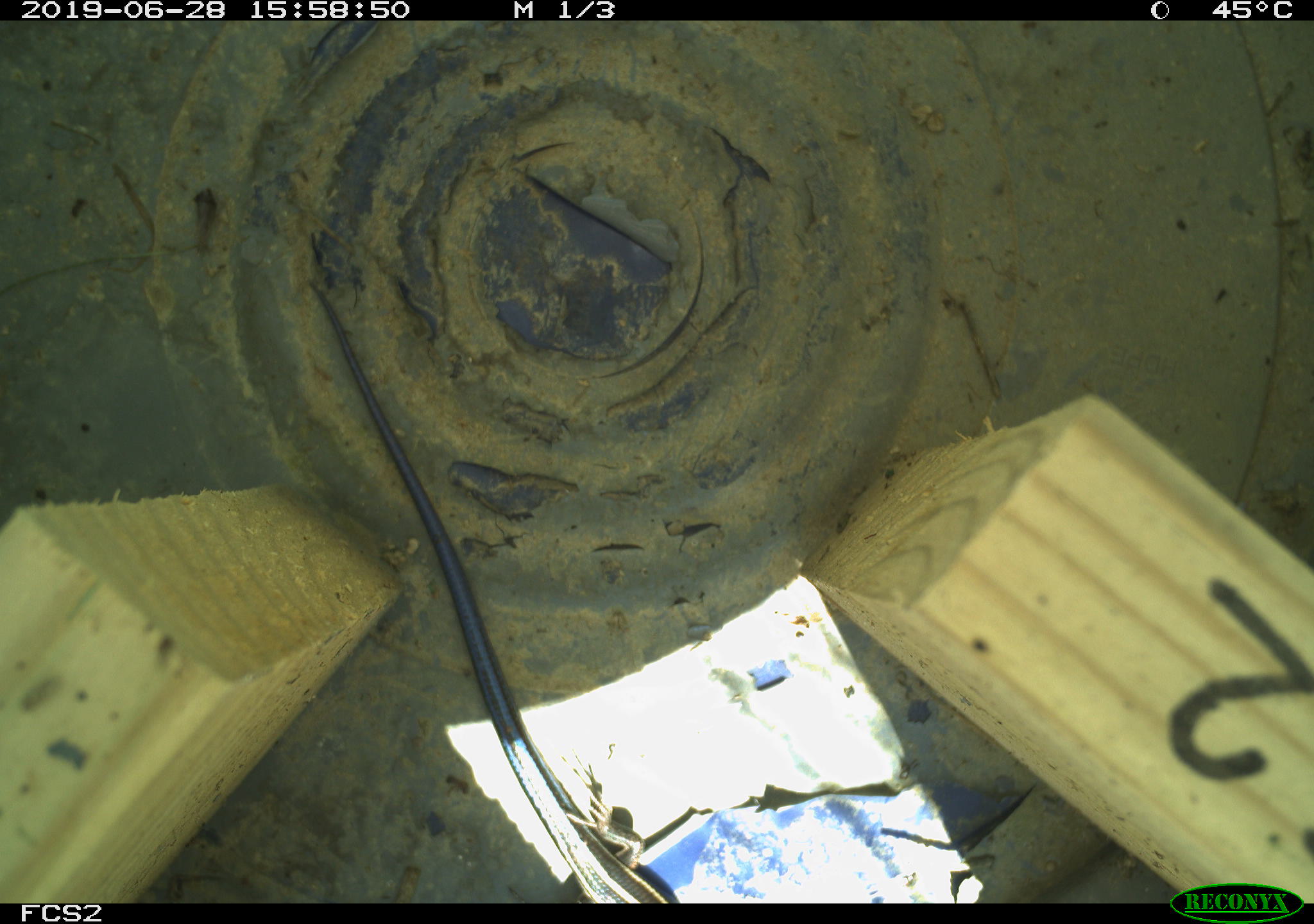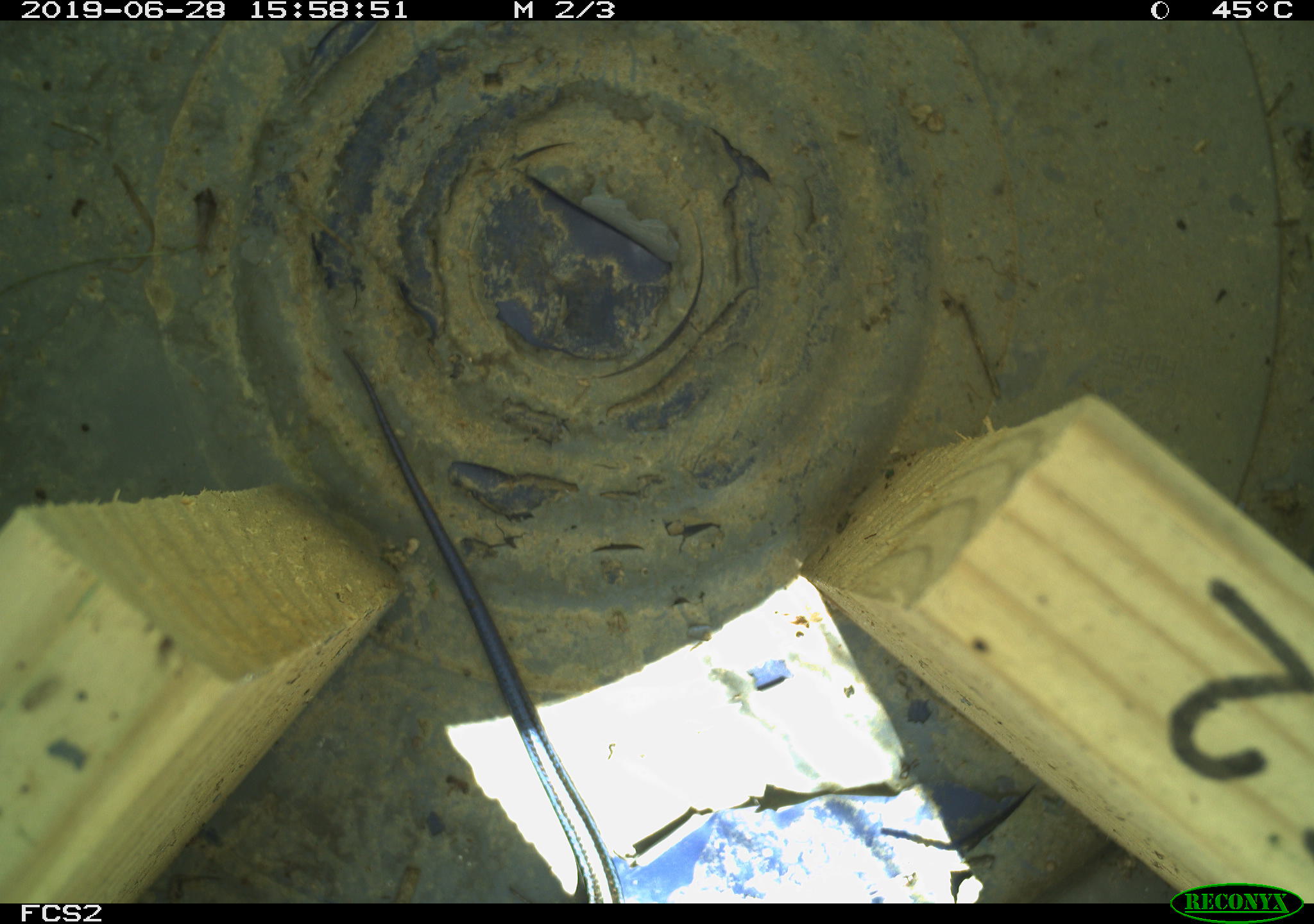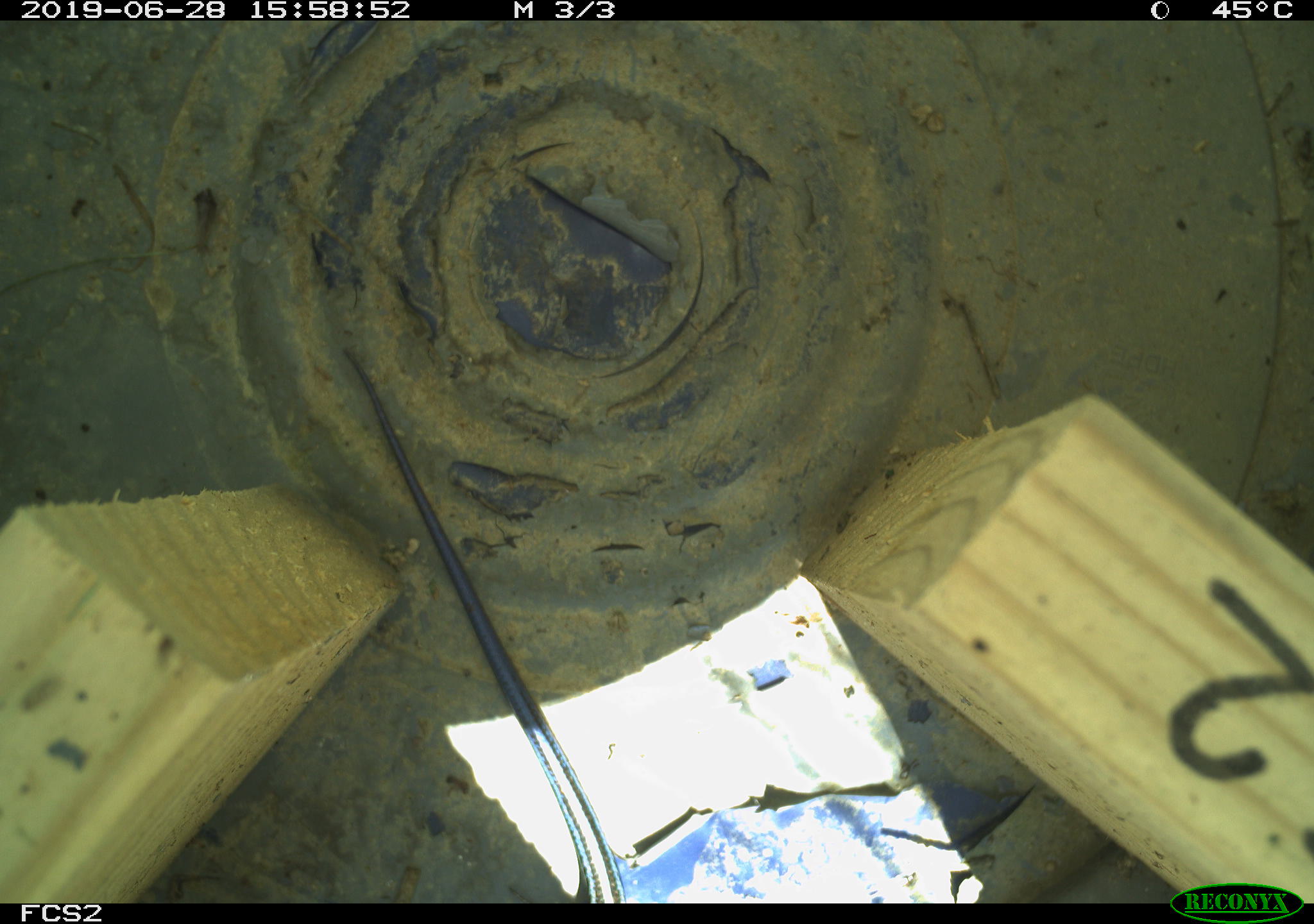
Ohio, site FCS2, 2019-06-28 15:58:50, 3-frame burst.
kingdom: Animalia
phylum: Chordata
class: Reptilia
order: Squamata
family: Scincidae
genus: Plestiodon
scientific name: Plestiodon fasciatus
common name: common five-lined skink